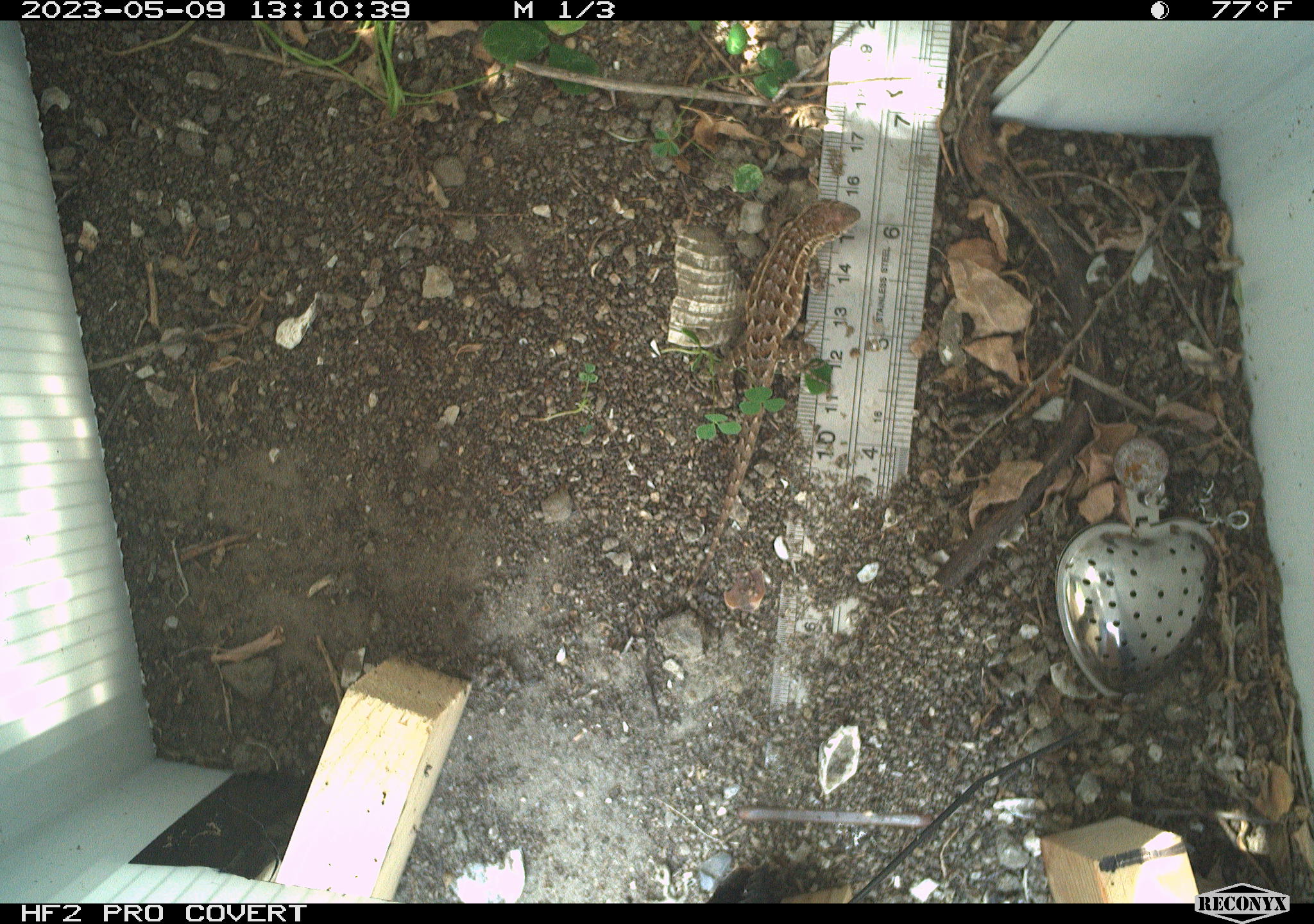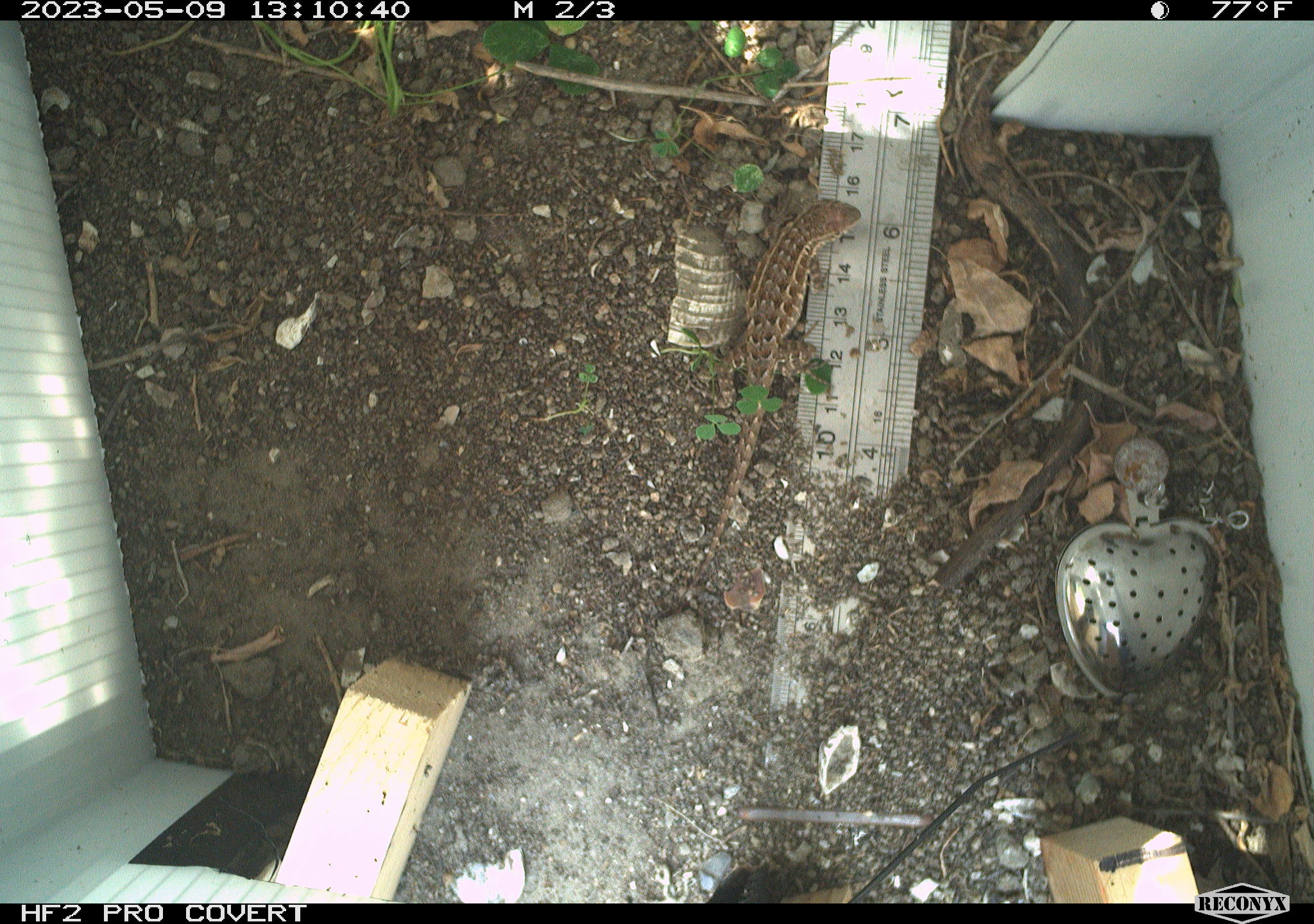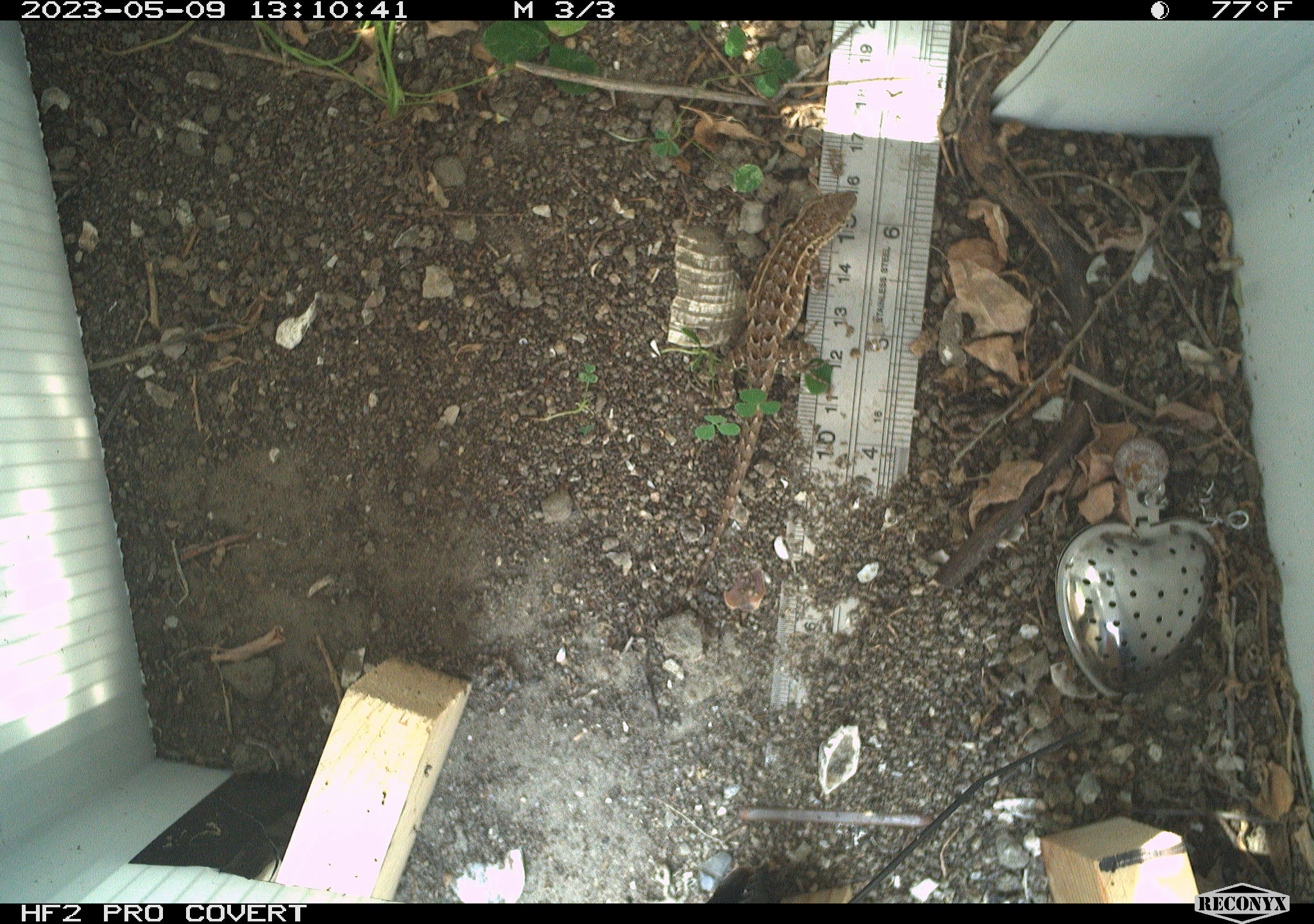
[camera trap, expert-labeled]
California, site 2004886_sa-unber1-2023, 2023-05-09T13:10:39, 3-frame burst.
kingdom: Animalia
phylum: Chordata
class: Reptilia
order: Squamata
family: Phrynosomatidae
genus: Sceloporus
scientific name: Sceloporus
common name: spiny lizards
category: sceloporus species